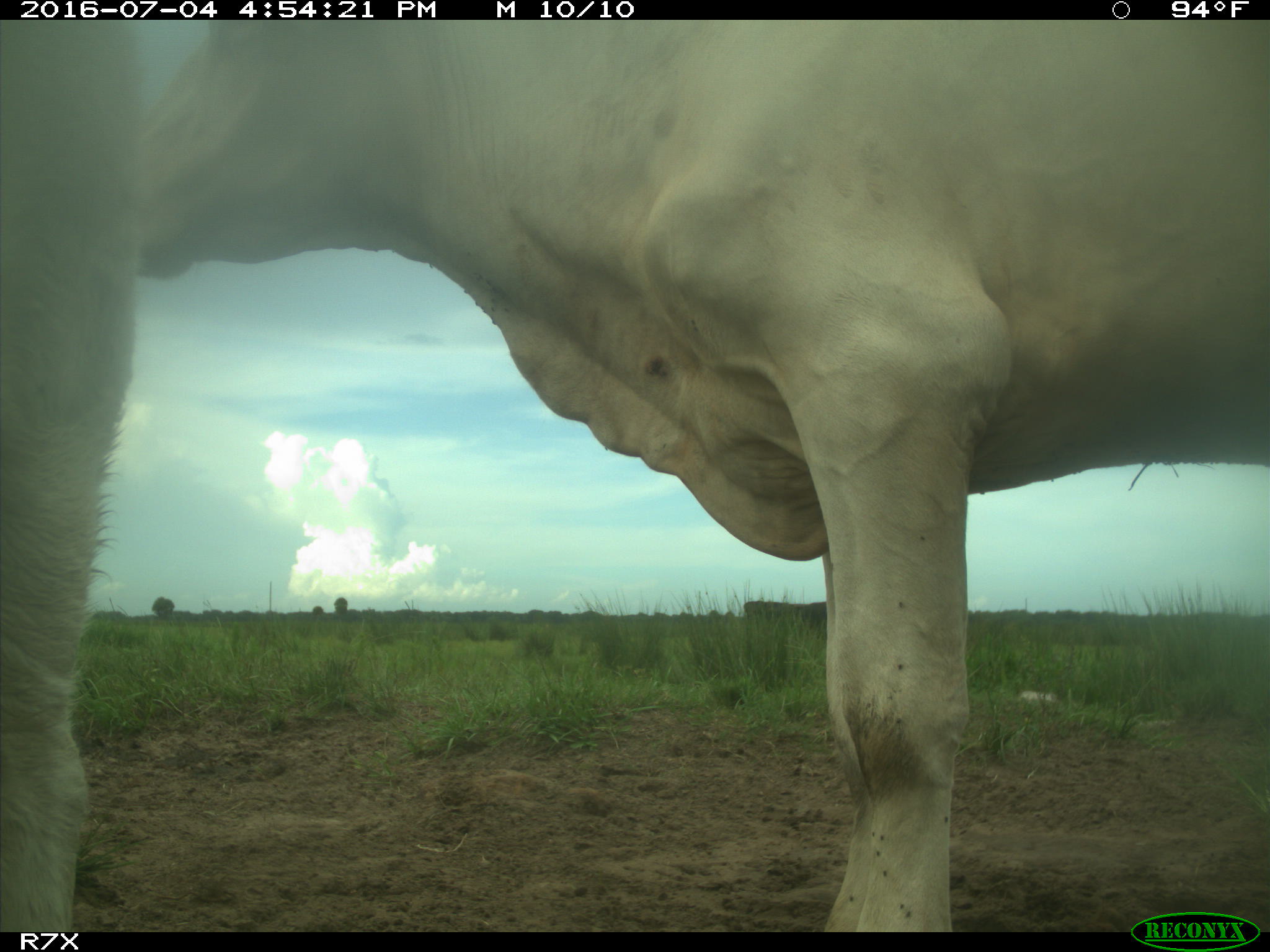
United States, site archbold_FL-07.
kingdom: Animalia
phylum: Chordata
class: Mammalia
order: Artiodactyla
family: Bovidae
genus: Bos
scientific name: Bos taurus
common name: domestic cow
Bos taurus (domestic cow).